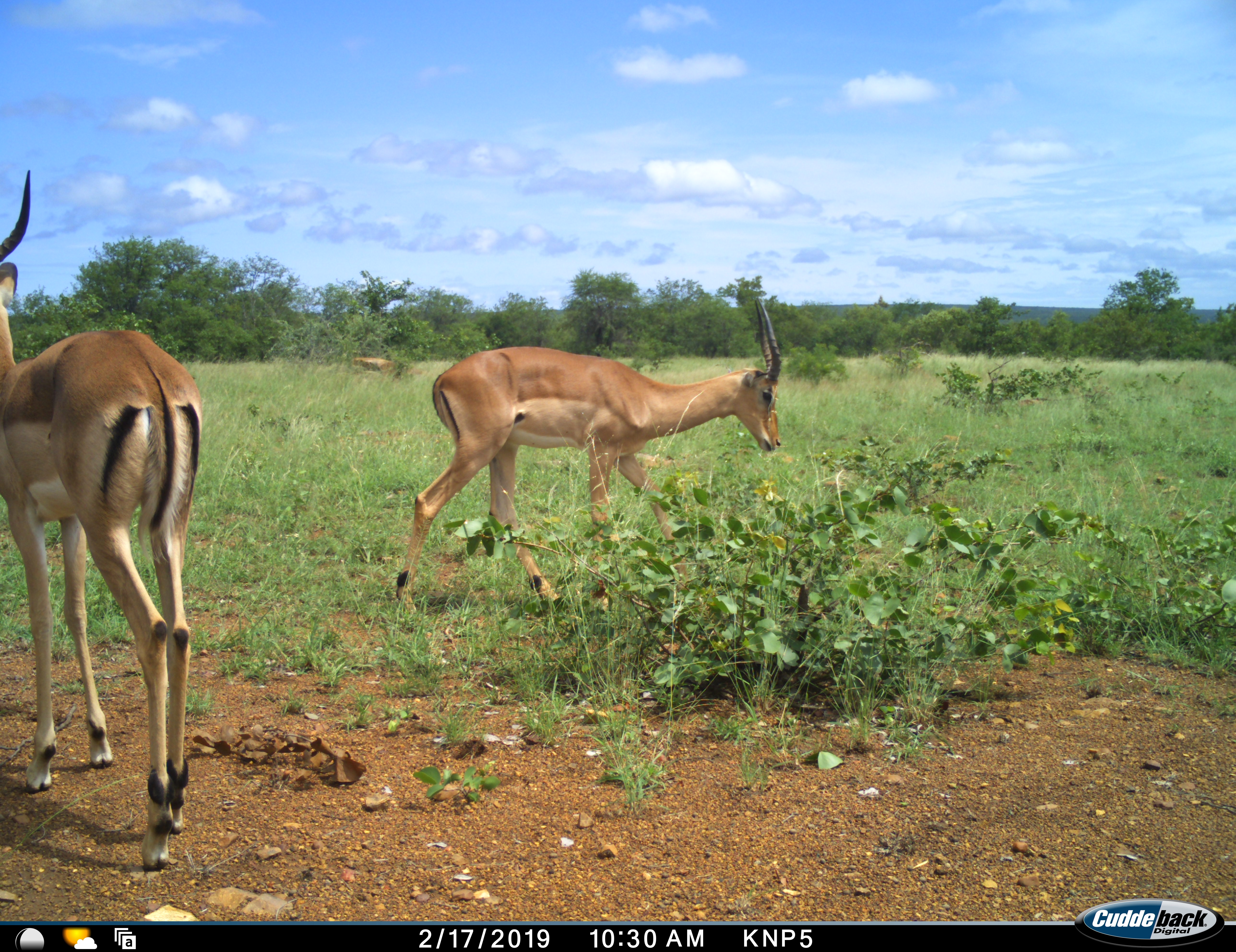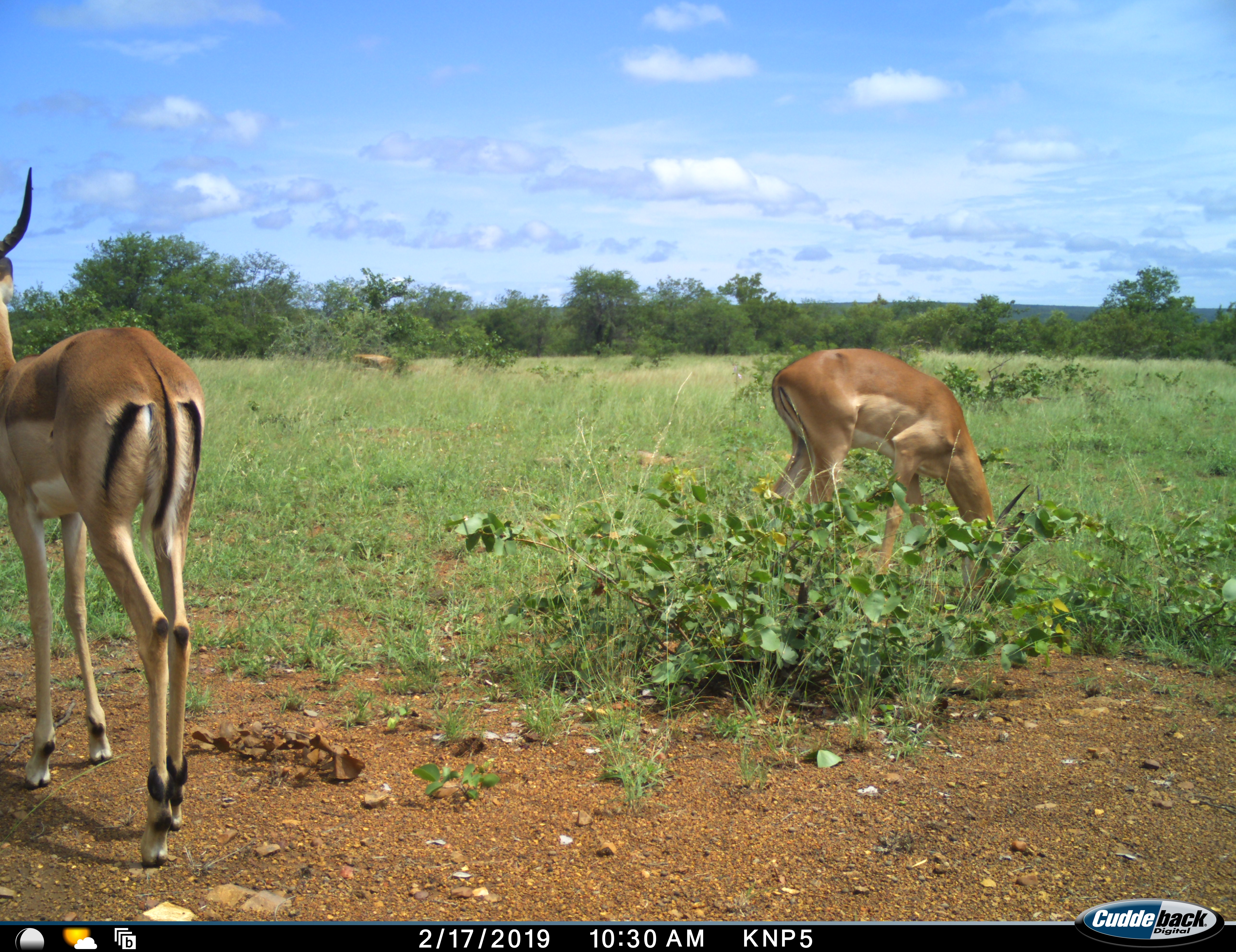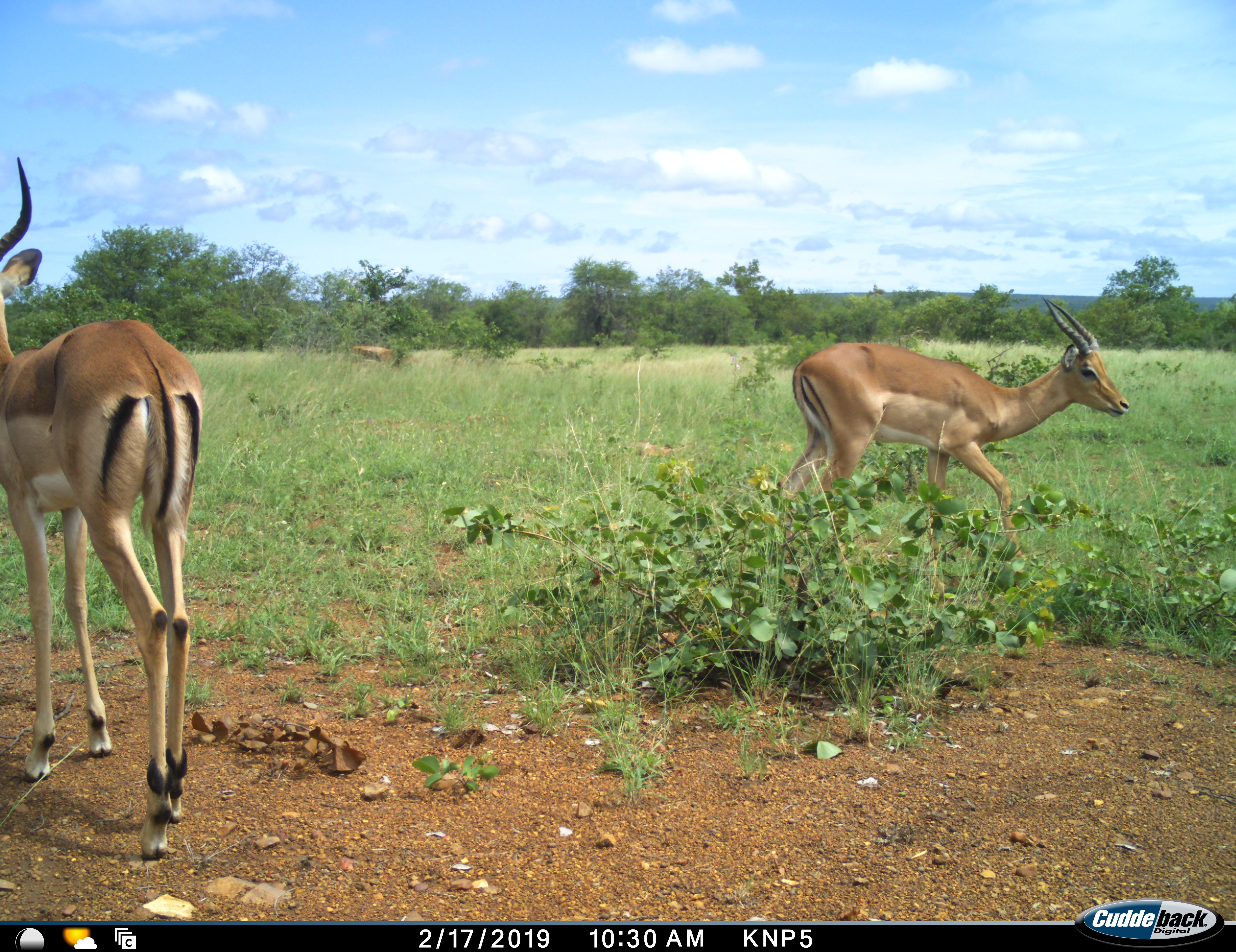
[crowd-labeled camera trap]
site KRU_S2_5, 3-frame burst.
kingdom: Animalia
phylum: Chordata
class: Mammalia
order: Artiodactyla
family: Bovidae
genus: Aepyceros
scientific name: Aepyceros melampus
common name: impala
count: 2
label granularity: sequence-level